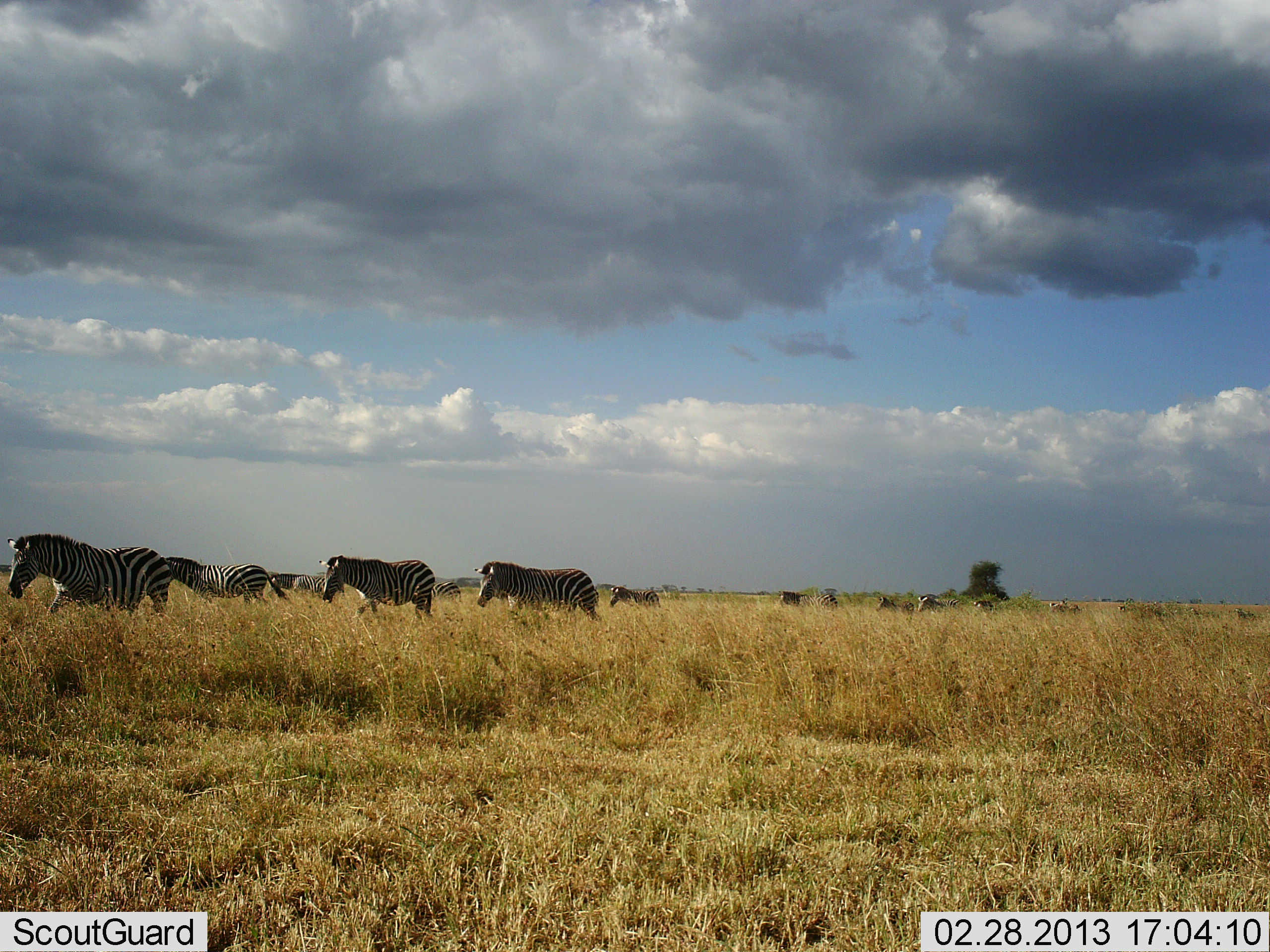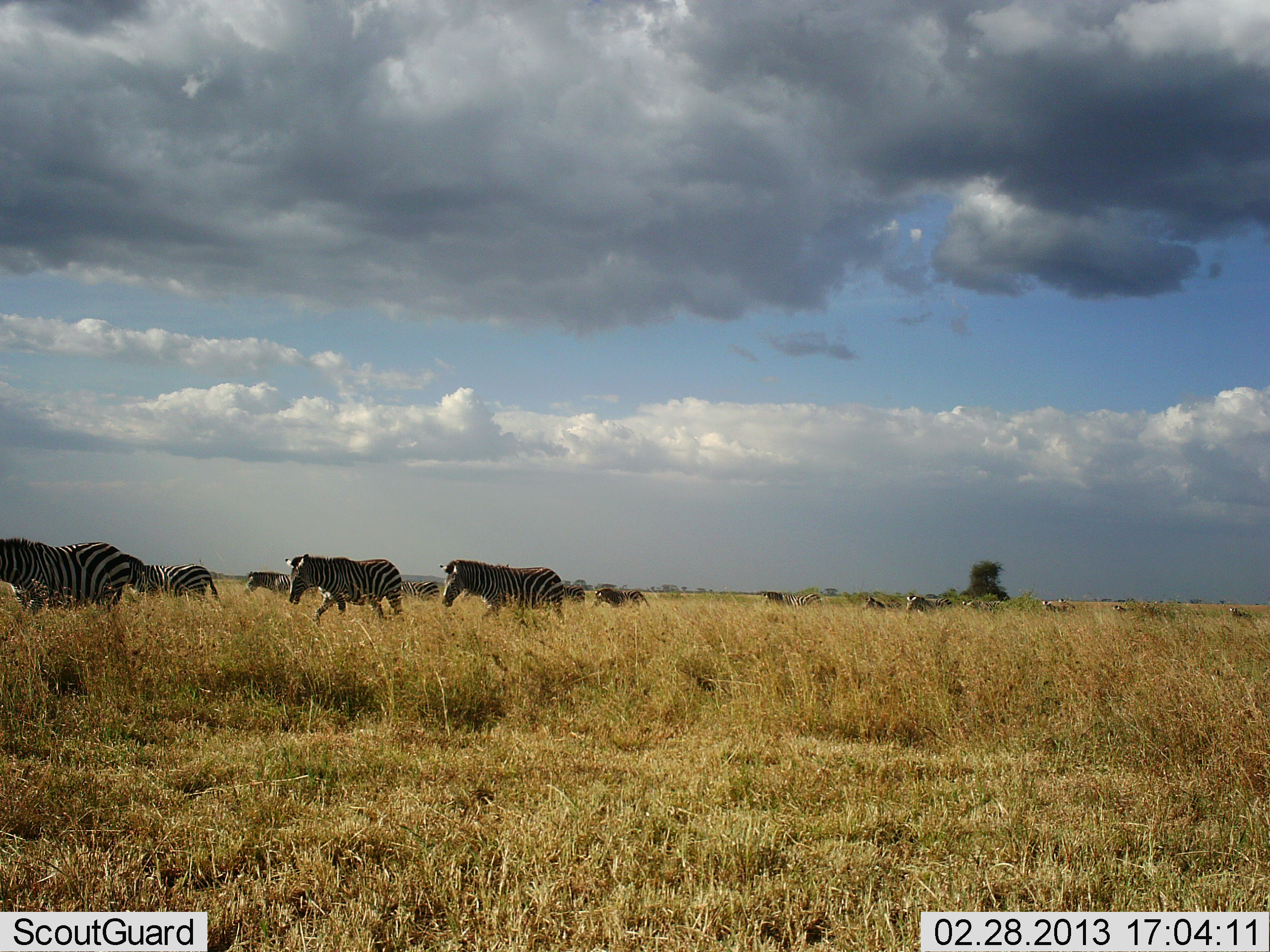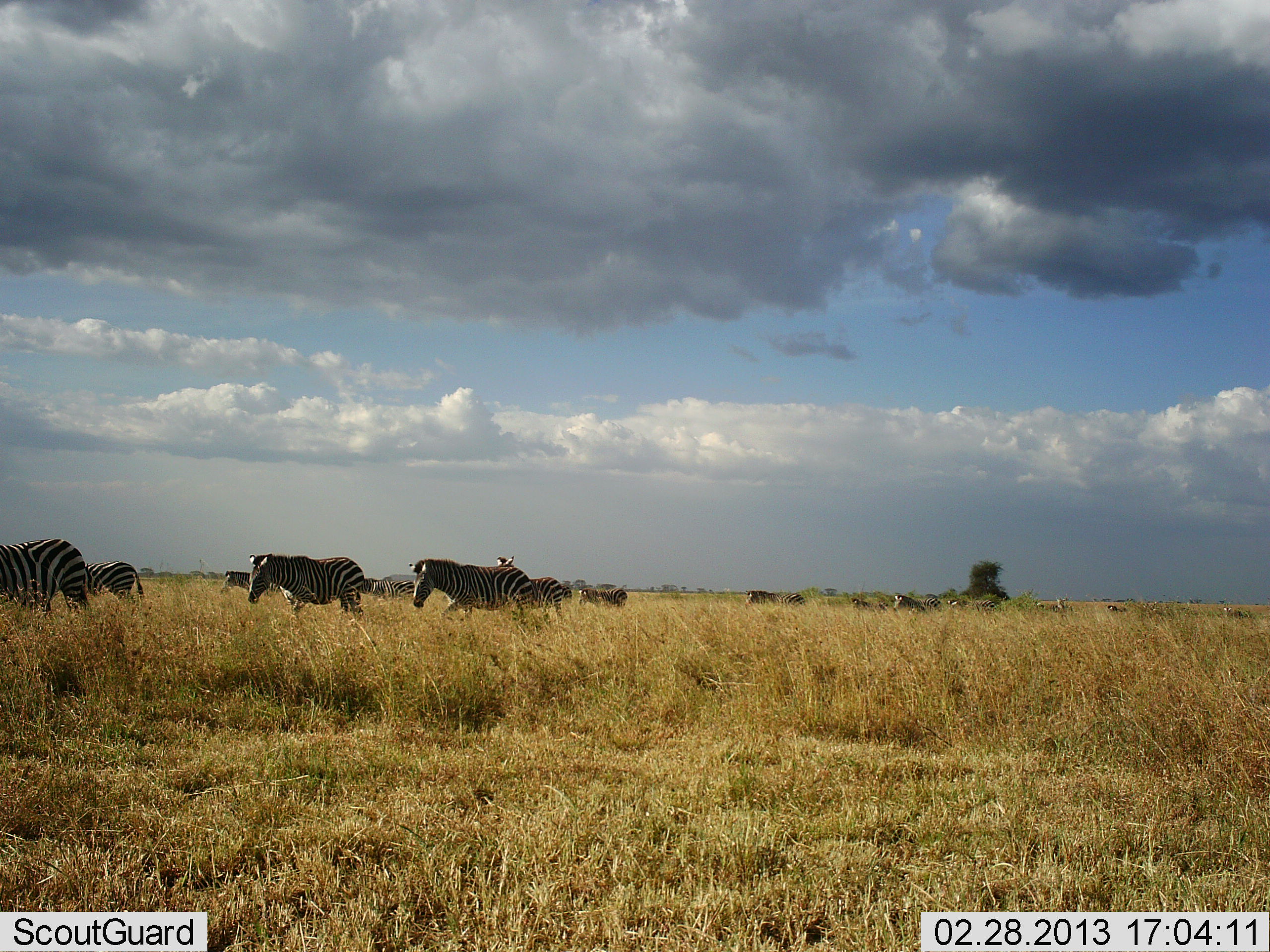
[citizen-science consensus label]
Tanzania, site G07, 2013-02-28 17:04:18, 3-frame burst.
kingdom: Animalia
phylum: Chordata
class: Mammalia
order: Perissodactyla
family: Equidae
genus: Equus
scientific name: Equus quagga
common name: plains zebra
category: zebra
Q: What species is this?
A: Zebra (plains zebra) (Equus quagga).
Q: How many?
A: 11-50.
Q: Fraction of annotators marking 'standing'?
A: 3%.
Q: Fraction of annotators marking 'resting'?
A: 0%.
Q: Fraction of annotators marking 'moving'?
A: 100%.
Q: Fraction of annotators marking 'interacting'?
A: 0%.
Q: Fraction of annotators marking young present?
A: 0%.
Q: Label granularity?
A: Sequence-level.